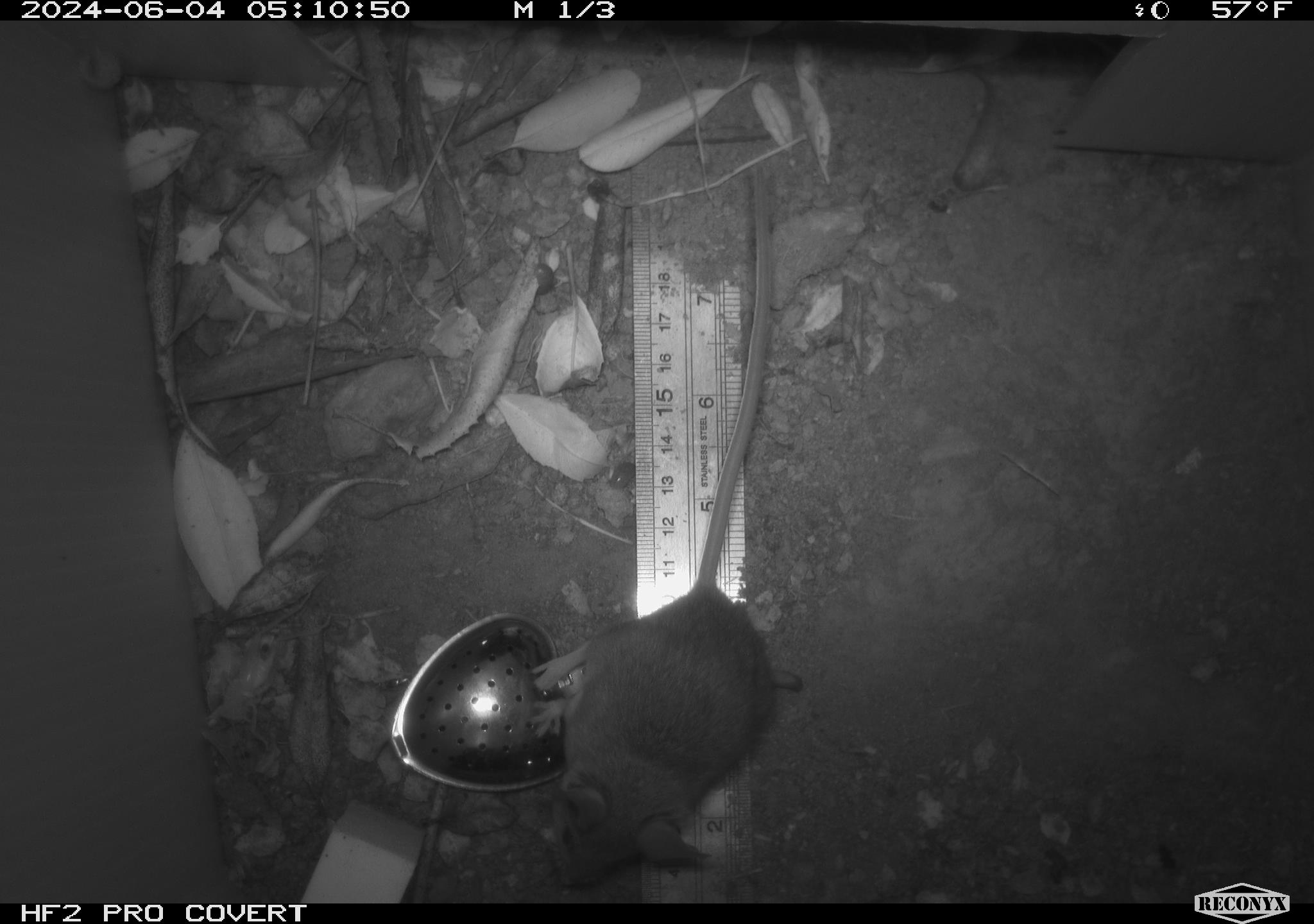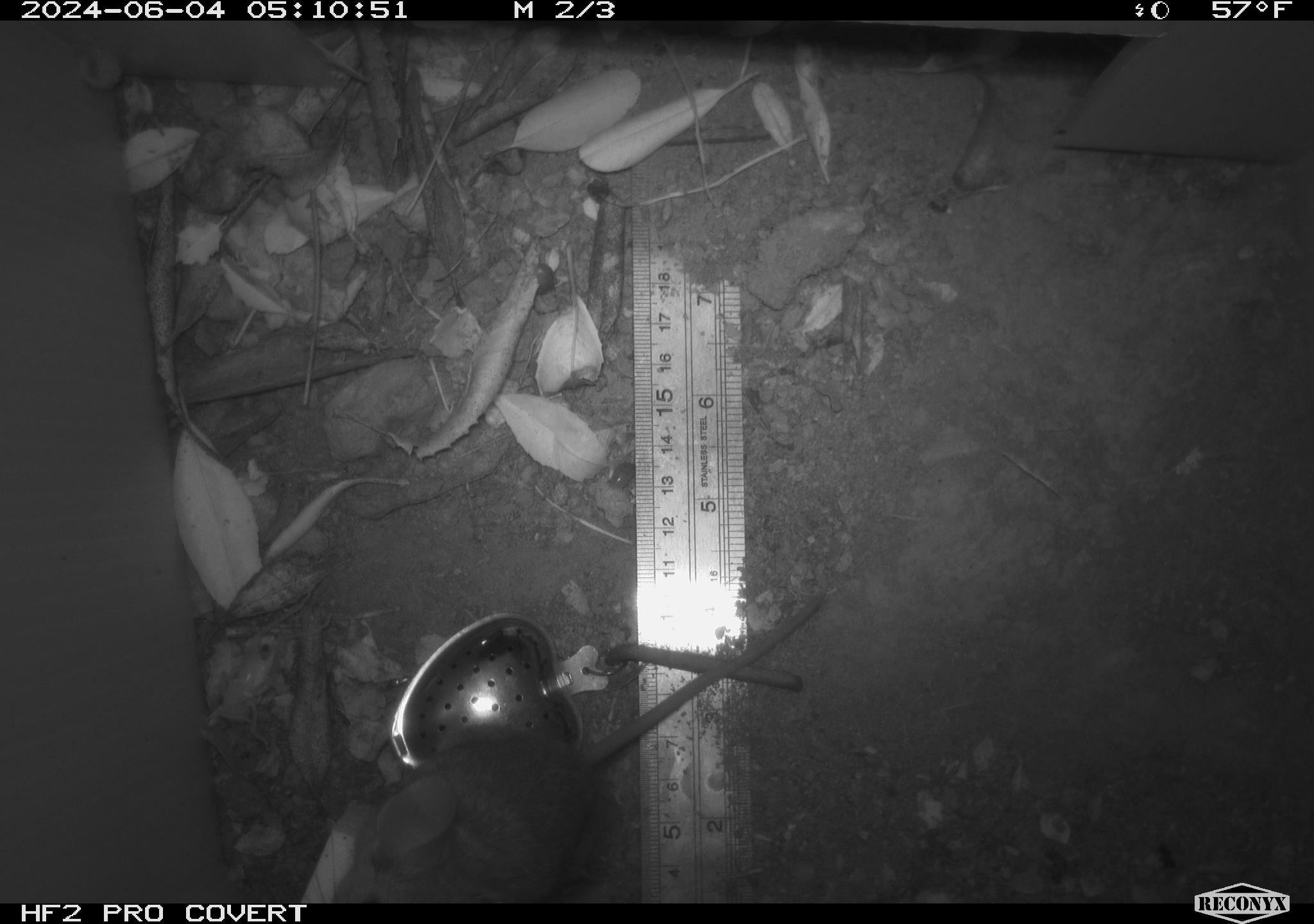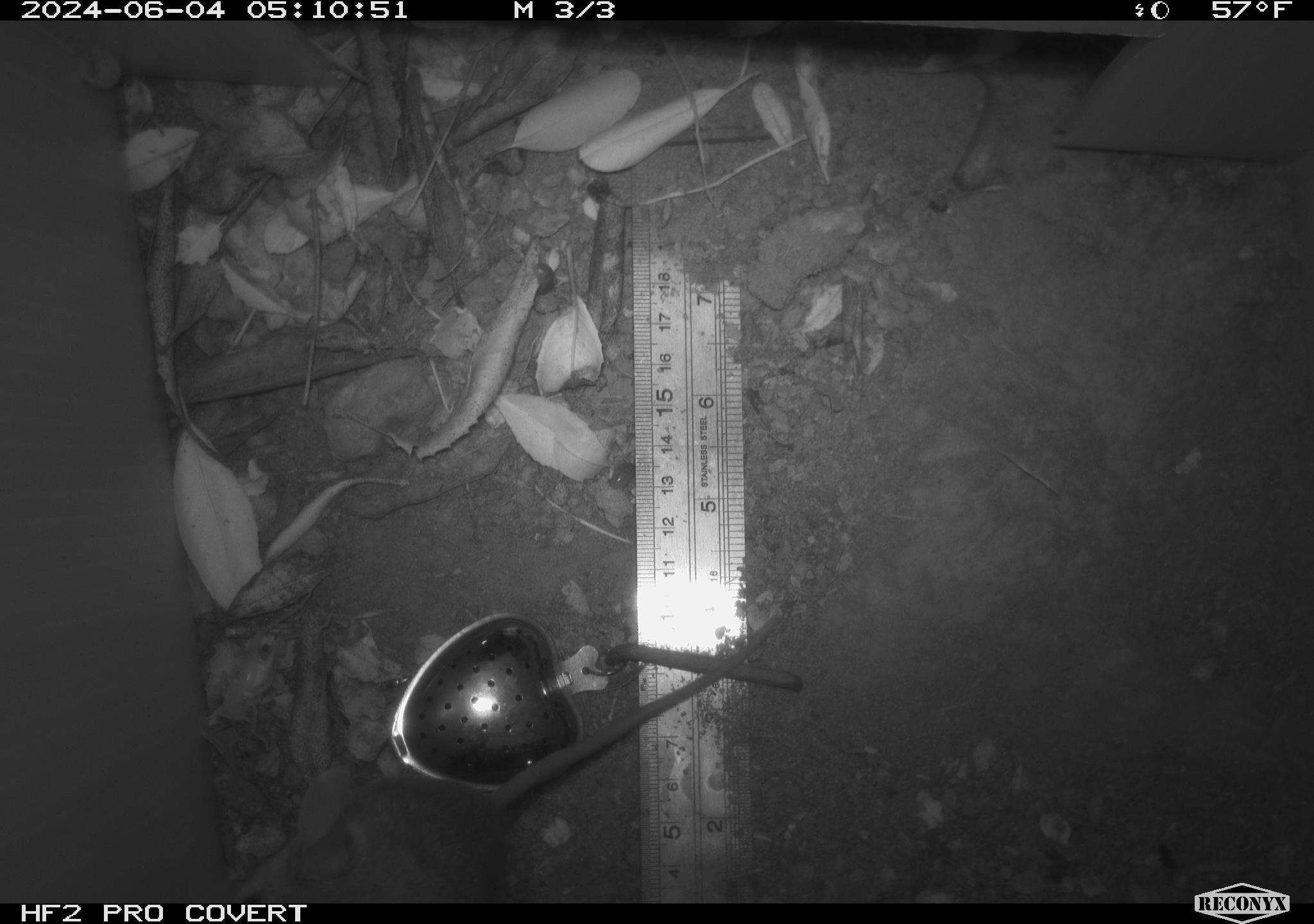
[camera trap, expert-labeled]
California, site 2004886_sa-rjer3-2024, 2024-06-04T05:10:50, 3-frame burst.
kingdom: Animalia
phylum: Chordata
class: Mammalia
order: Rodentia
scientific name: Rodentia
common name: mouse species